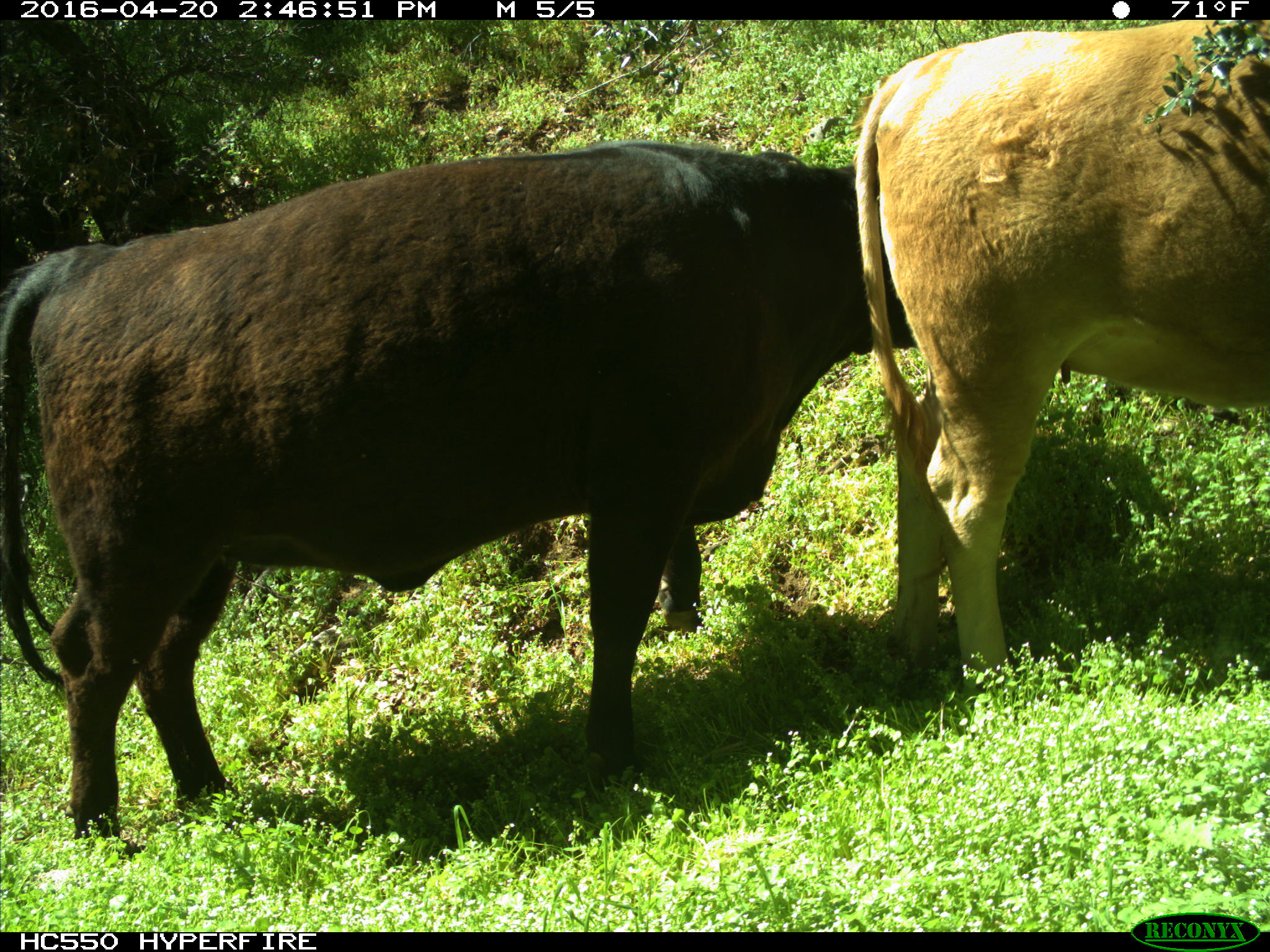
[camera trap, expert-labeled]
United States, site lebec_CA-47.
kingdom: Animalia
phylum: Chordata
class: Mammalia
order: Artiodactyla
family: Bovidae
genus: Bos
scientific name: Bos taurus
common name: domestic cow